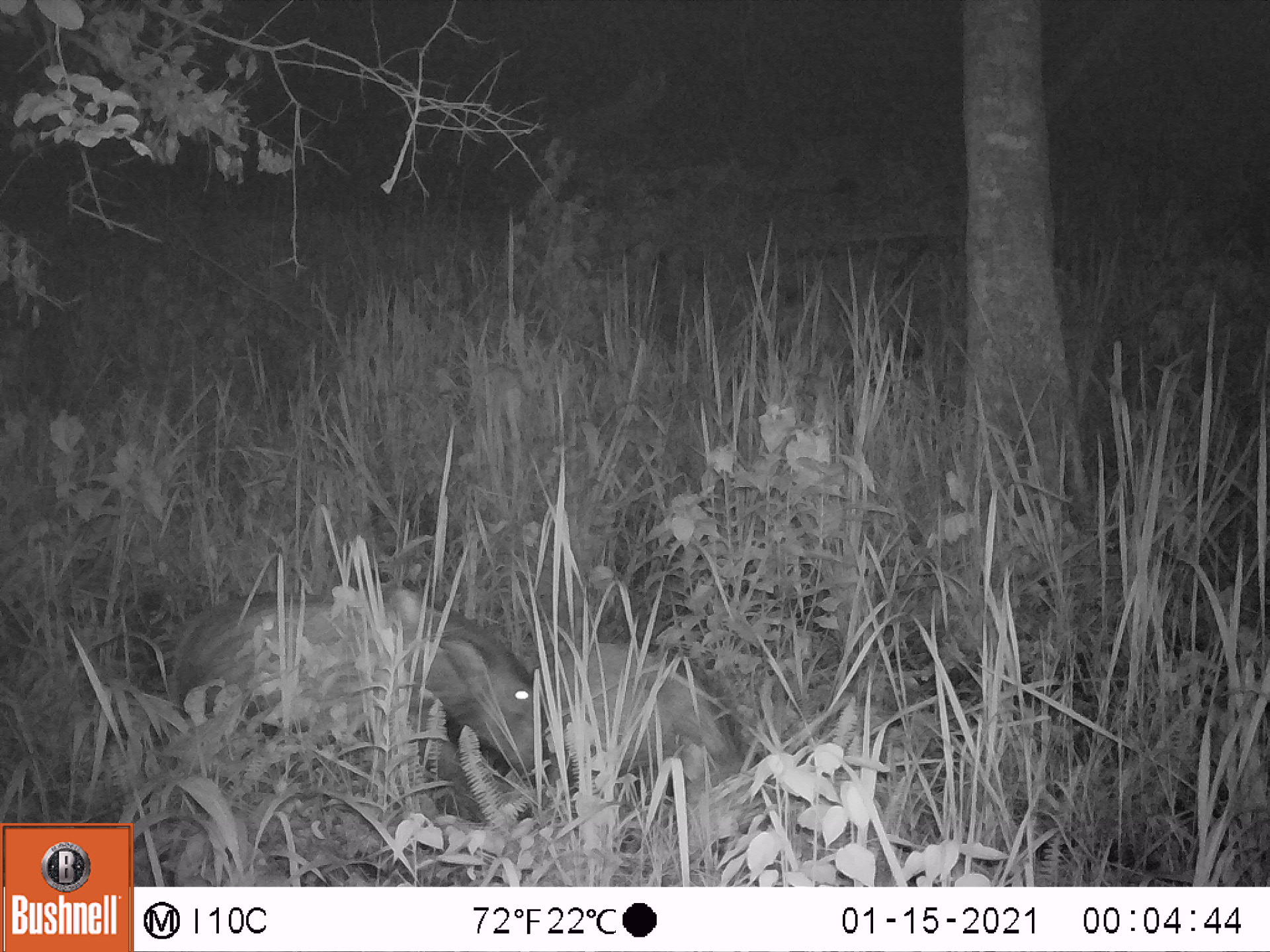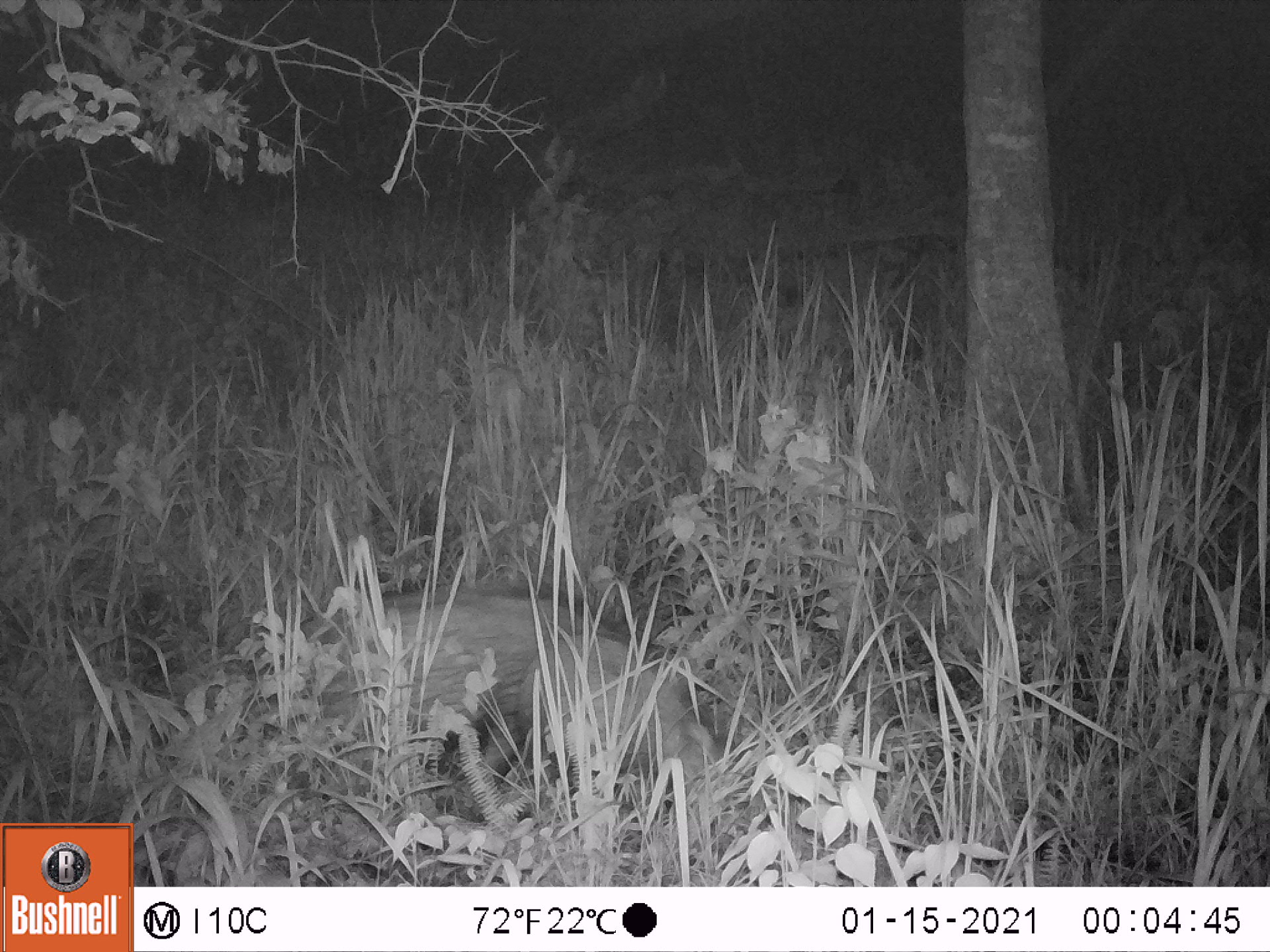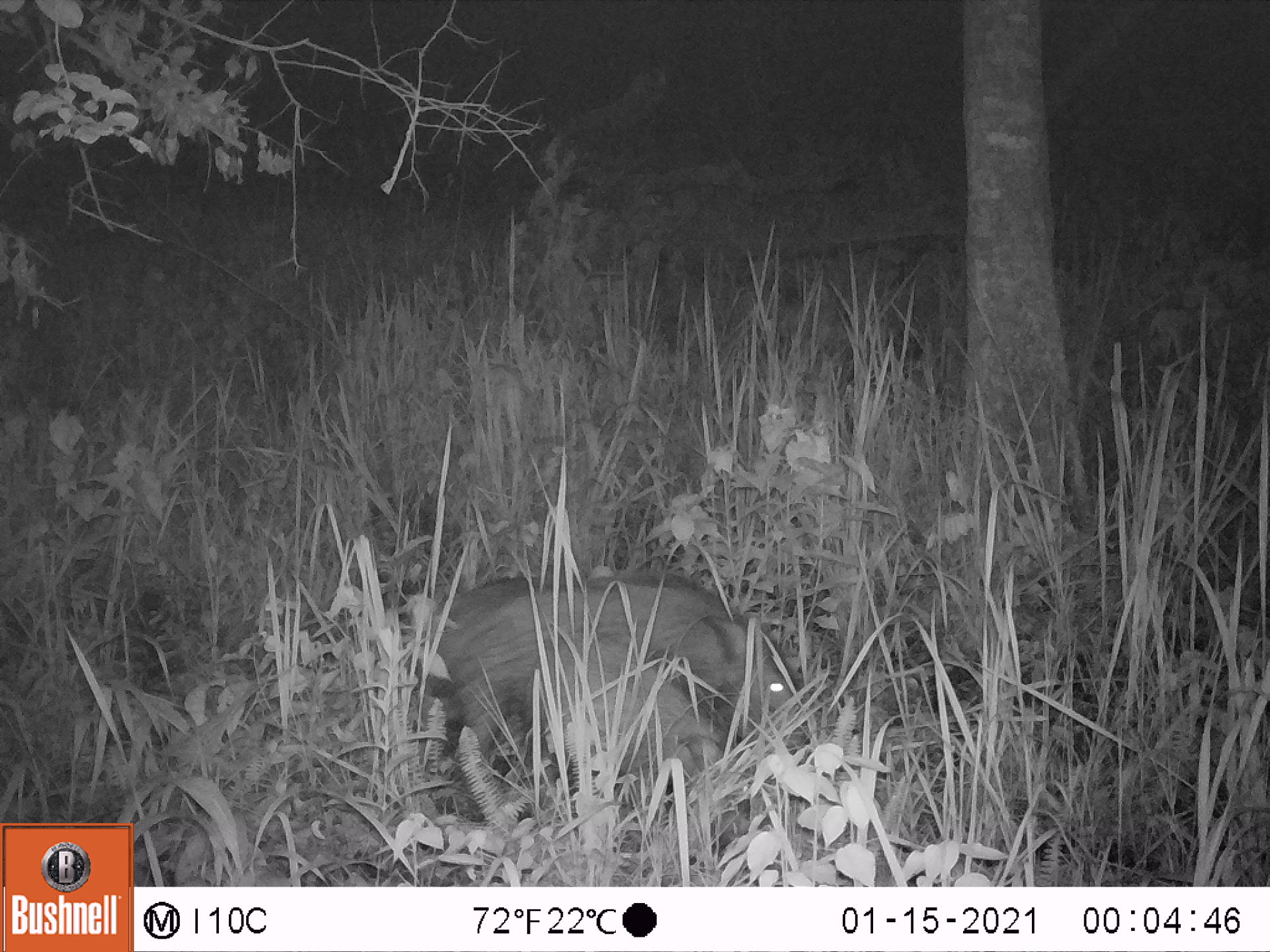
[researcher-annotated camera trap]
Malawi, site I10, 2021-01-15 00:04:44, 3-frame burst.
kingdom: Animalia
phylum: Chordata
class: Mammalia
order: Artiodactyla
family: Suidae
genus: Potamochoerus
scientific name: Potamochoerus larvatus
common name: bushpig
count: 2